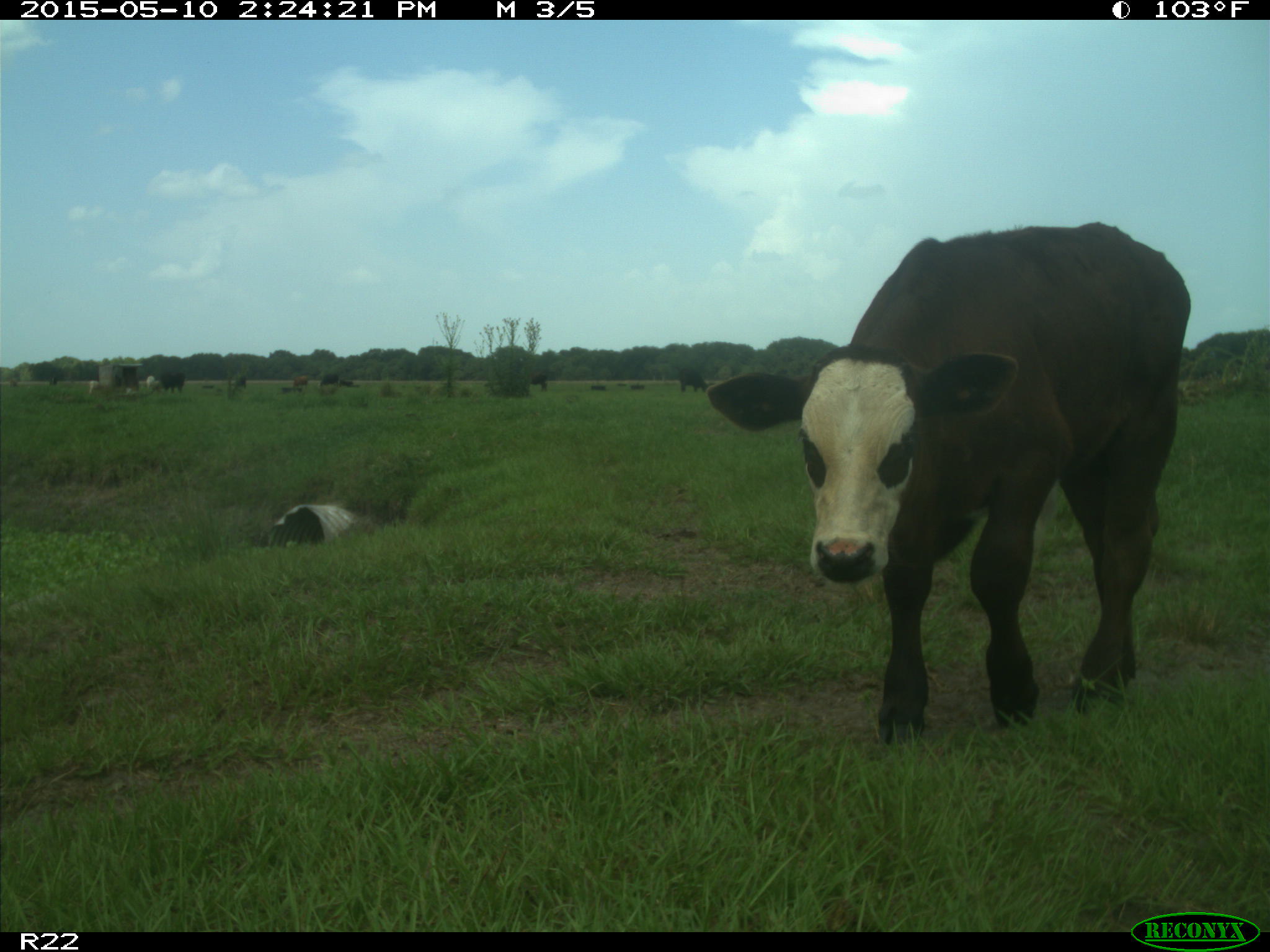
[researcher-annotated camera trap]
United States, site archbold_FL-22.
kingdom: Animalia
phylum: Chordata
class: Mammalia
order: Artiodactyla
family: Bovidae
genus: Bos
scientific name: Bos taurus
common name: domestic cow